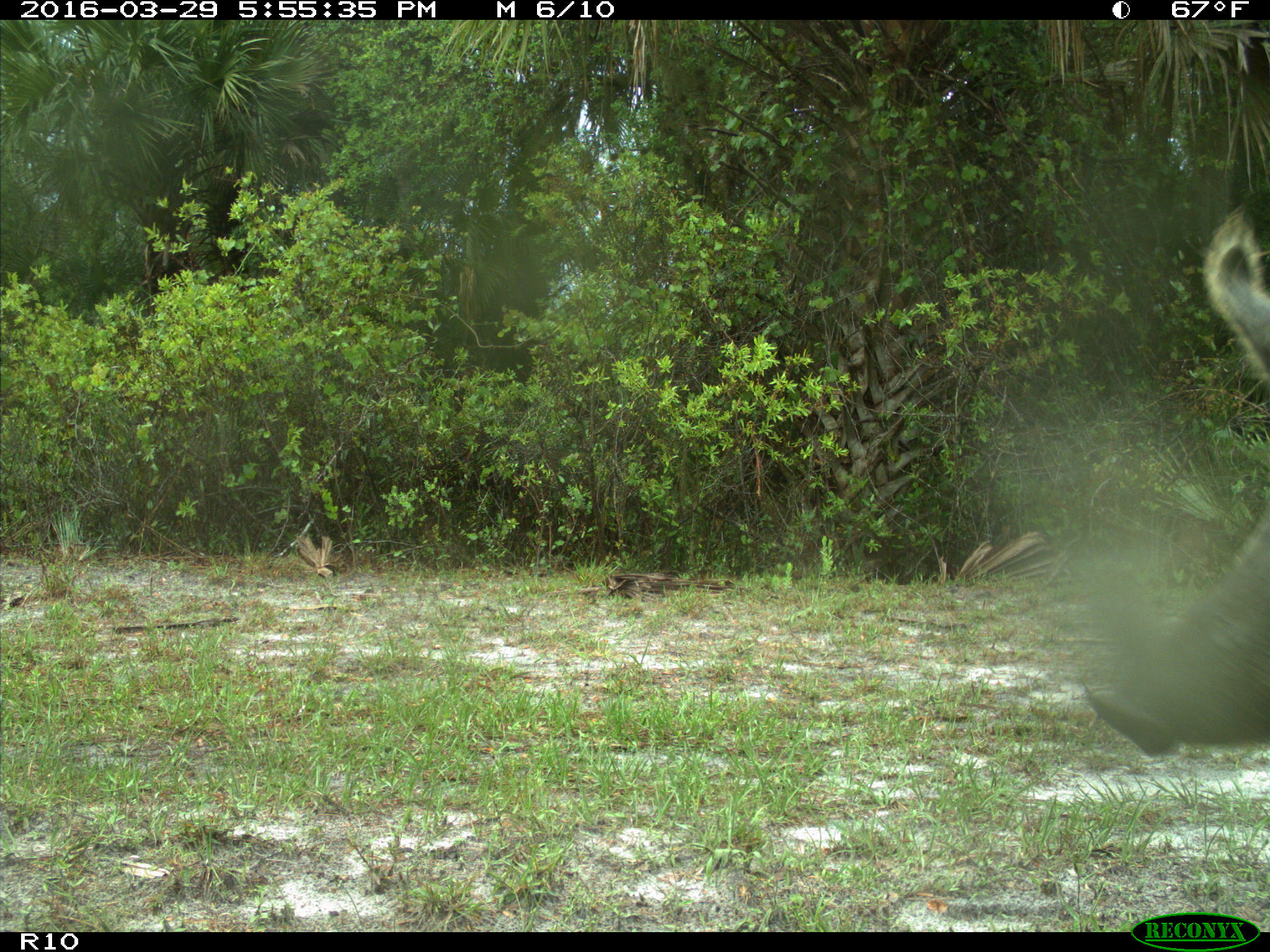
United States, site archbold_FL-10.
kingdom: Animalia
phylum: Chordata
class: Mammalia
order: Artiodactyla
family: Suidae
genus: Sus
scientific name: Sus scrofa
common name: wild boar